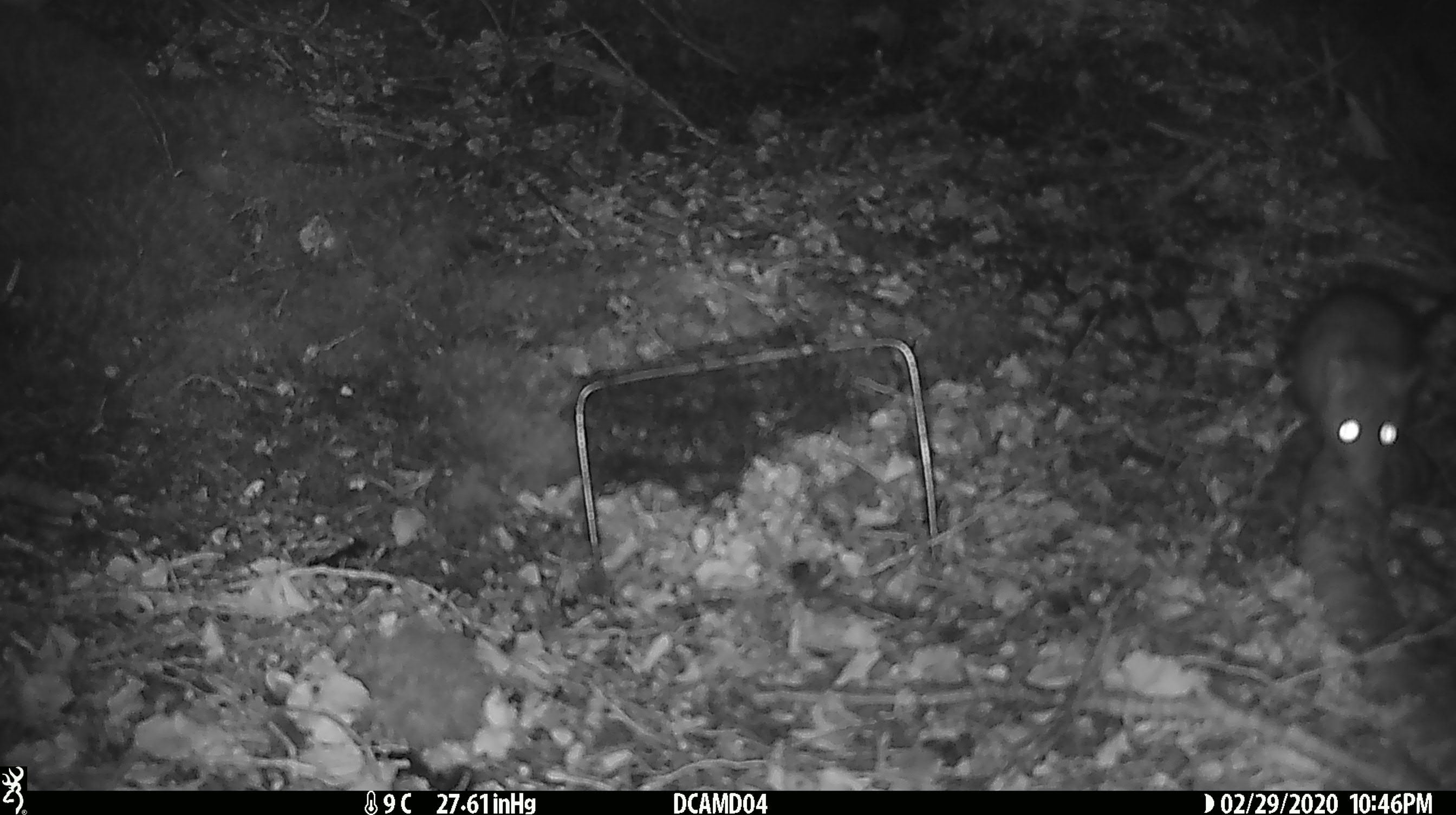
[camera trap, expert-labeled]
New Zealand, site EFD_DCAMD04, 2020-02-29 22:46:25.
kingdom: Animalia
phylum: Chordata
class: Mammalia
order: Rodentia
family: Muridae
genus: Rattus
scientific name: Rattus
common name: rat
Rat (Rattus).